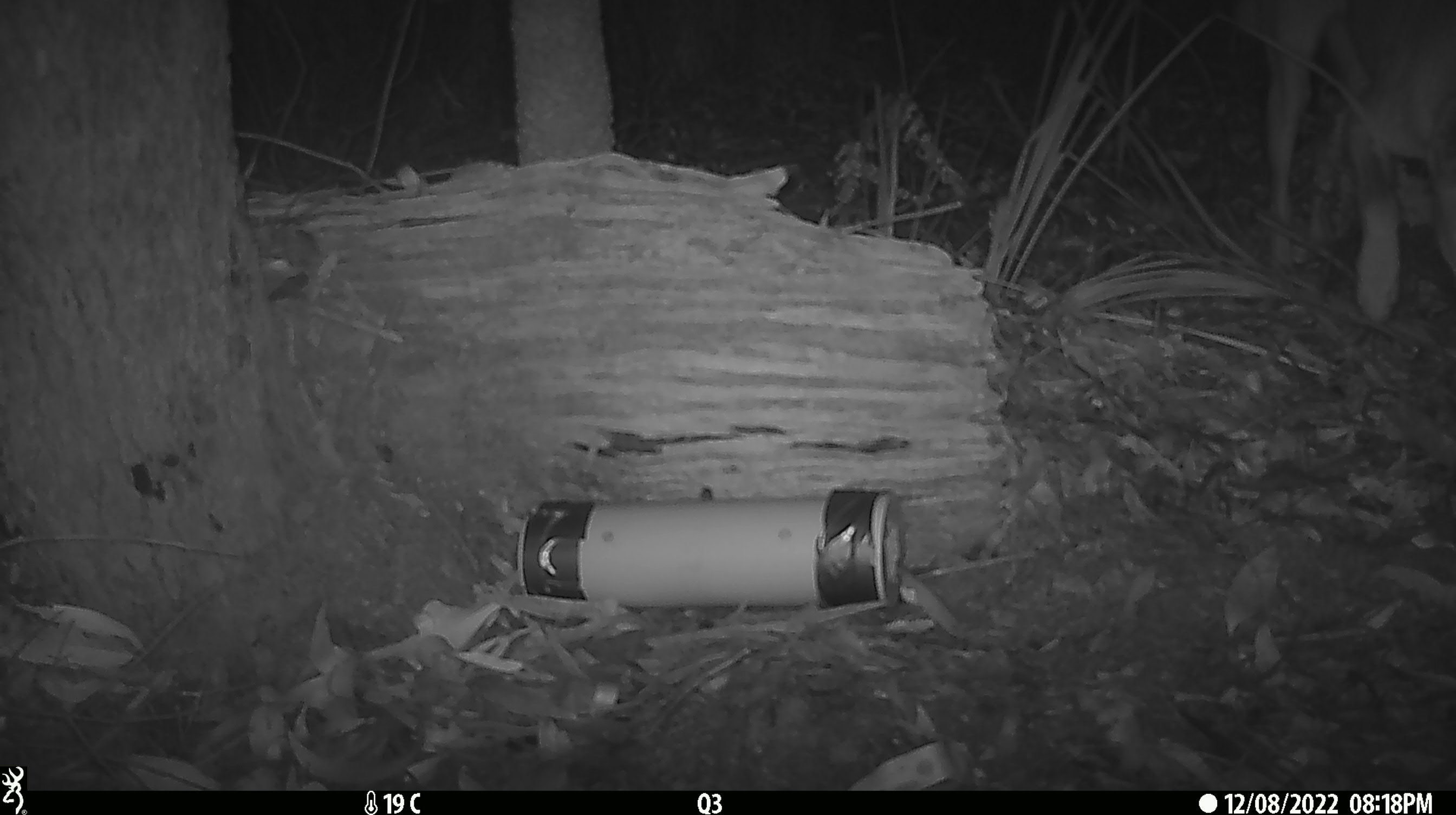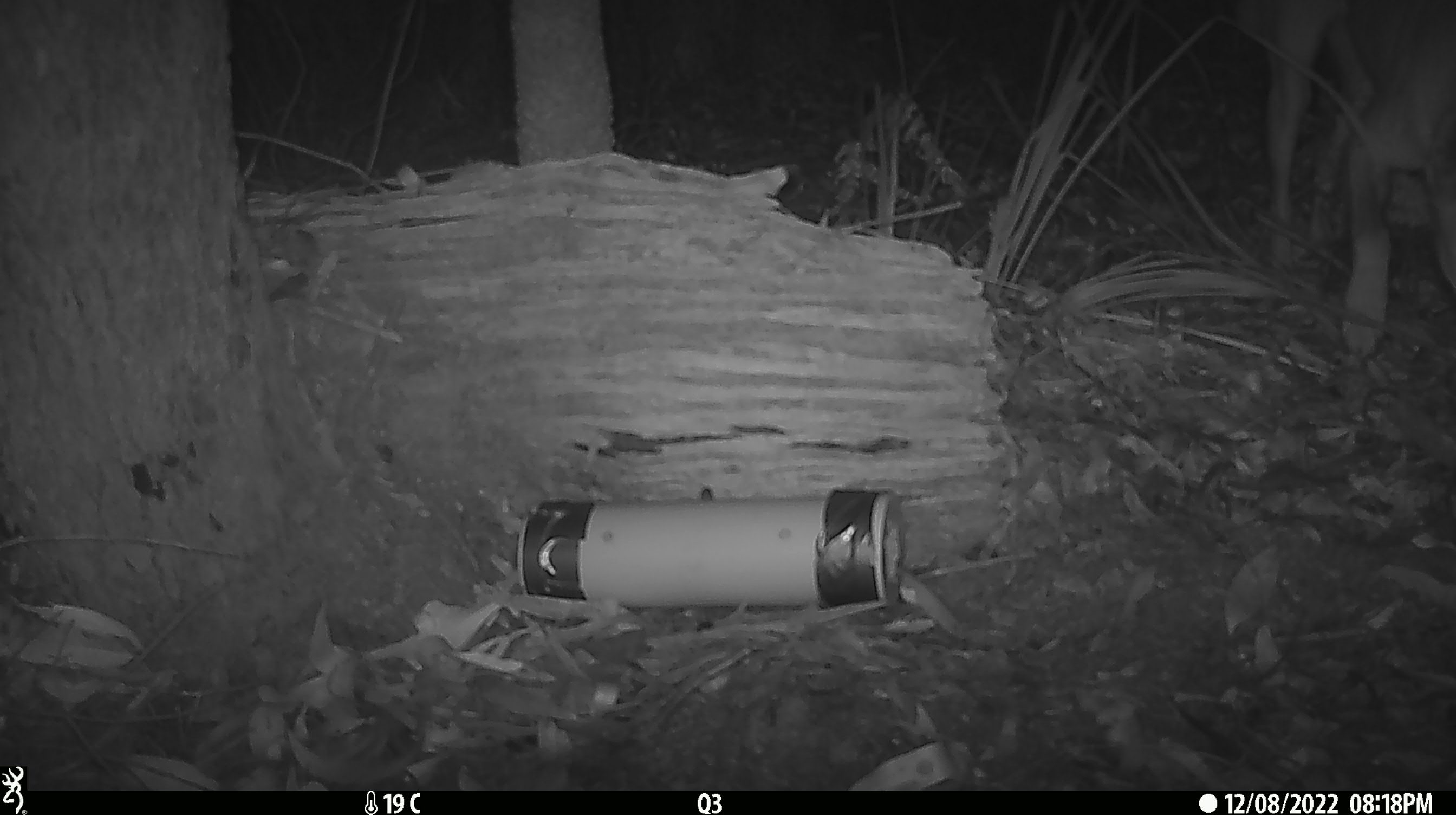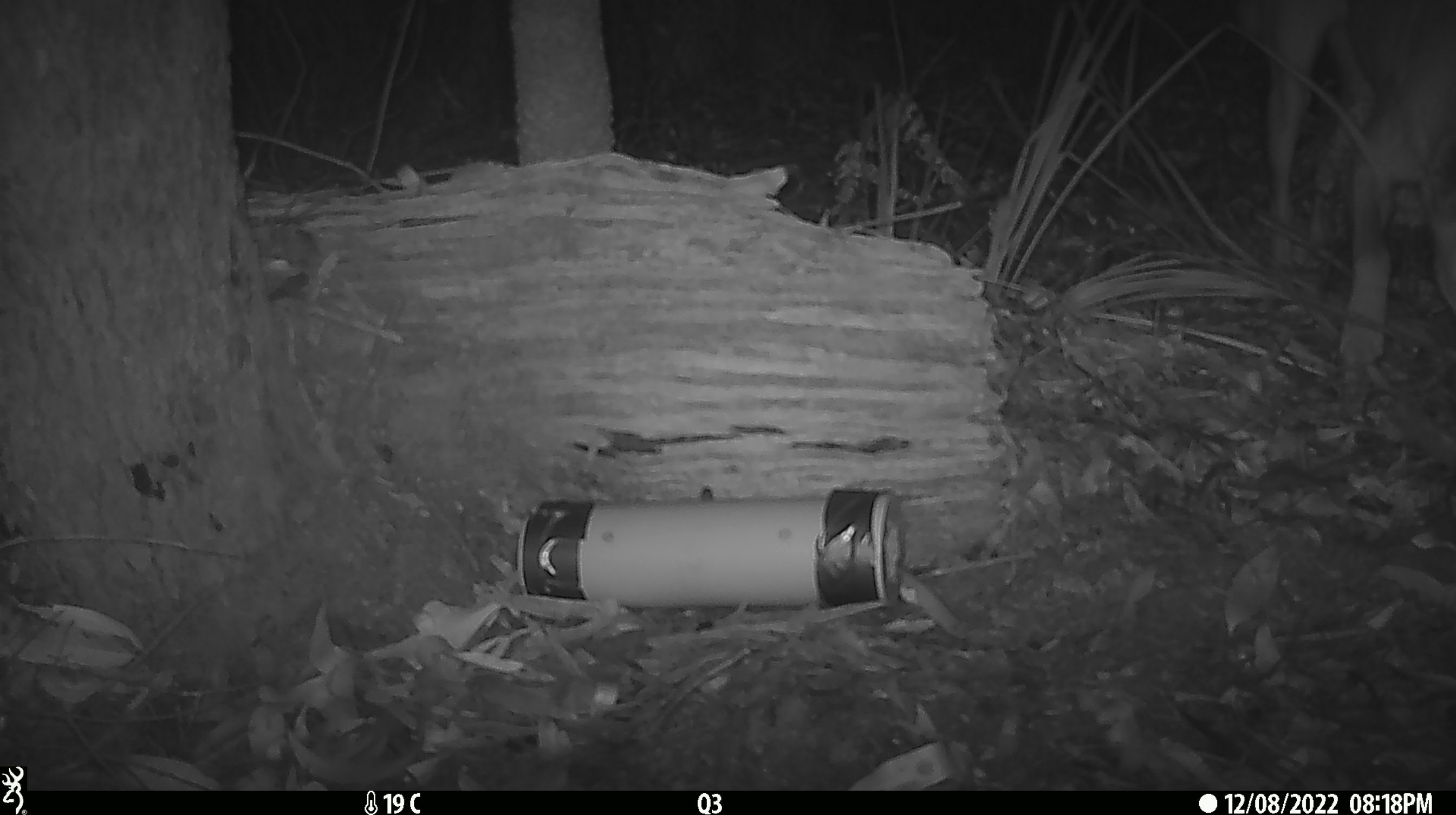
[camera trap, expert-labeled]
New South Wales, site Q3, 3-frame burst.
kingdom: Animalia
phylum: Chordata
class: Mammalia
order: Carnivora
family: Canidae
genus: Canis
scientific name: Canis familiaris dingo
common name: dingo